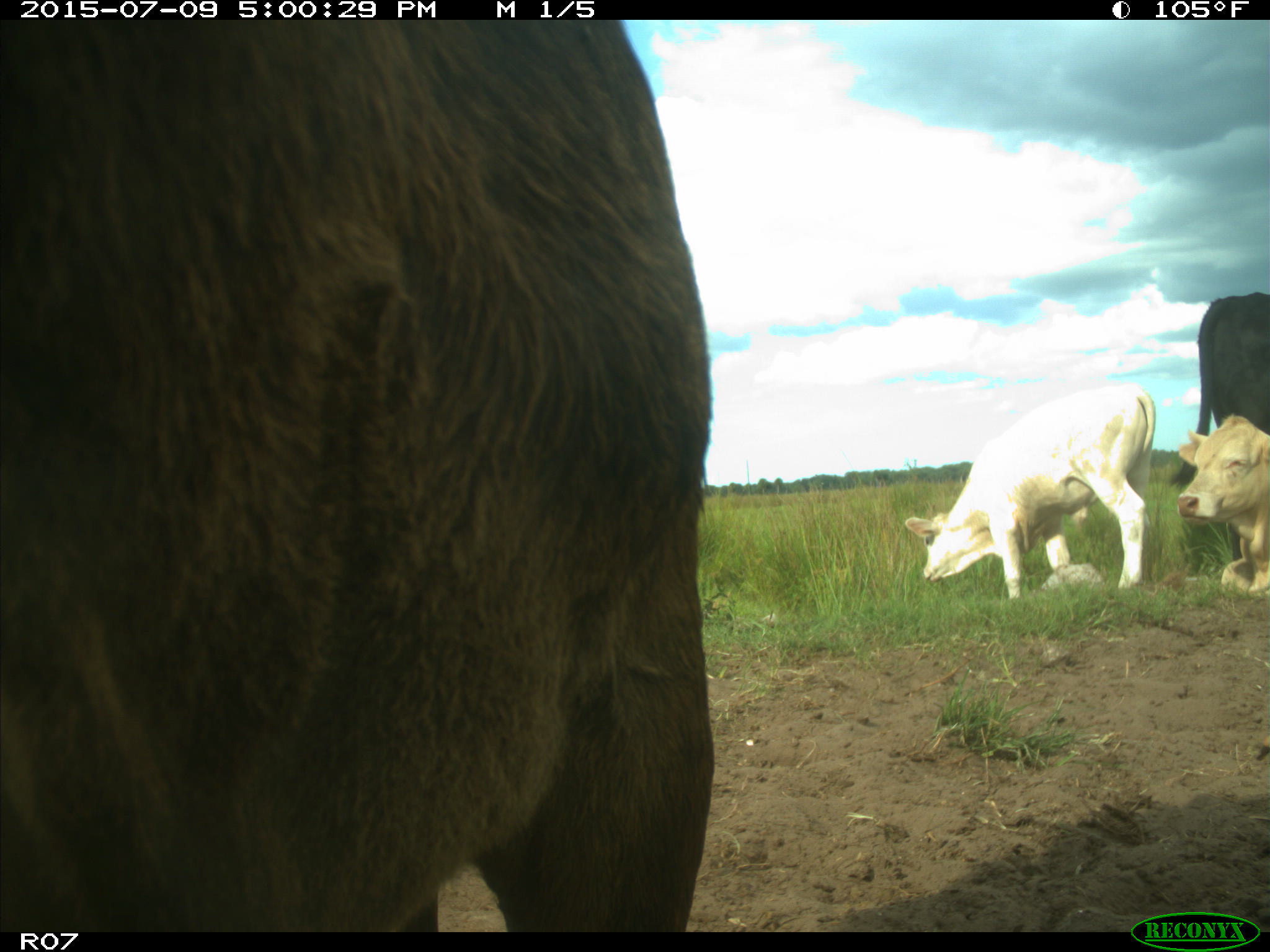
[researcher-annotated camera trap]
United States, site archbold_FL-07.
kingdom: Animalia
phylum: Chordata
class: Mammalia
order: Artiodactyla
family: Bovidae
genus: Bos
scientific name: Bos taurus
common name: domestic cow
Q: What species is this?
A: Bos taurus (domestic cow).